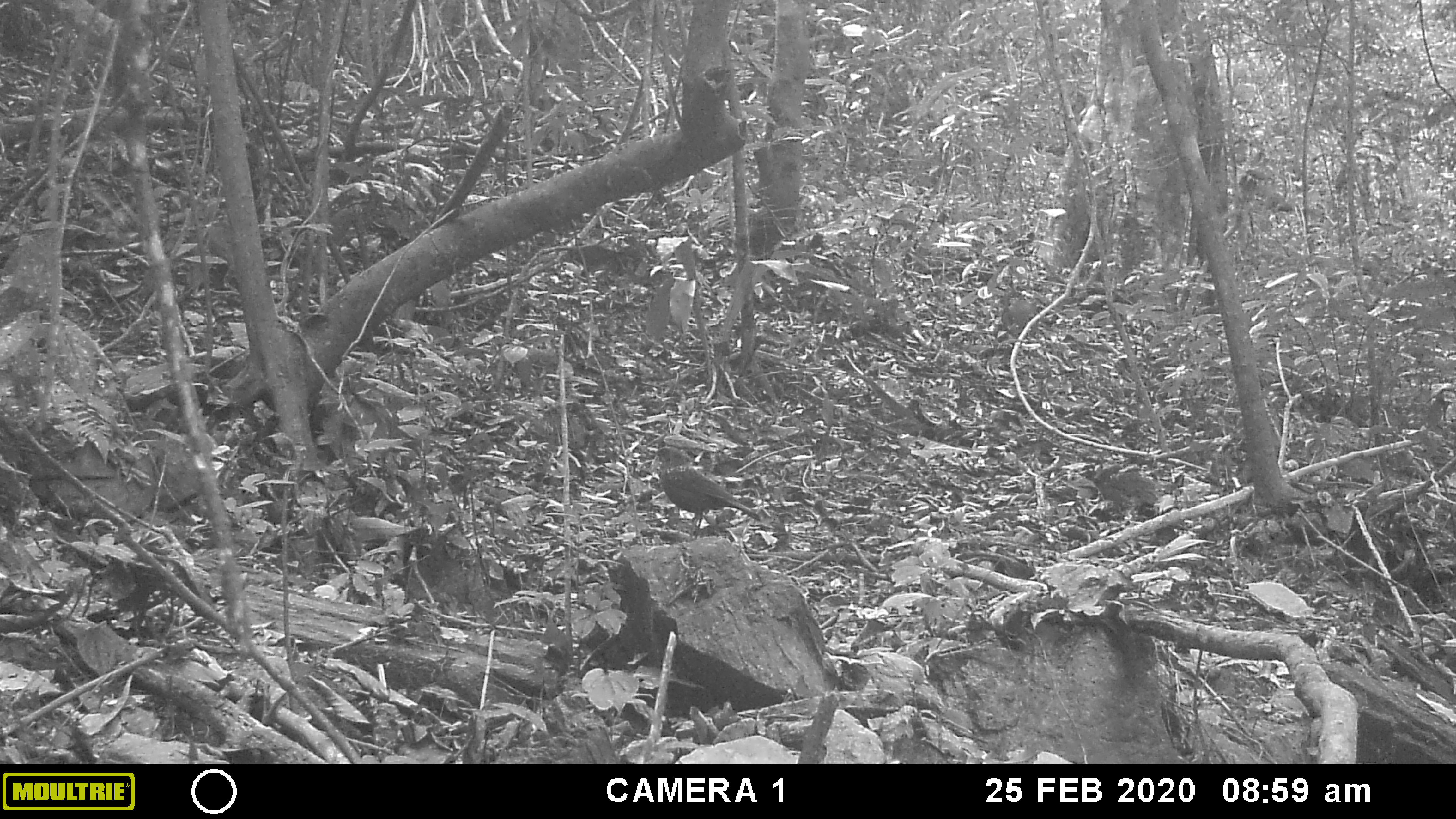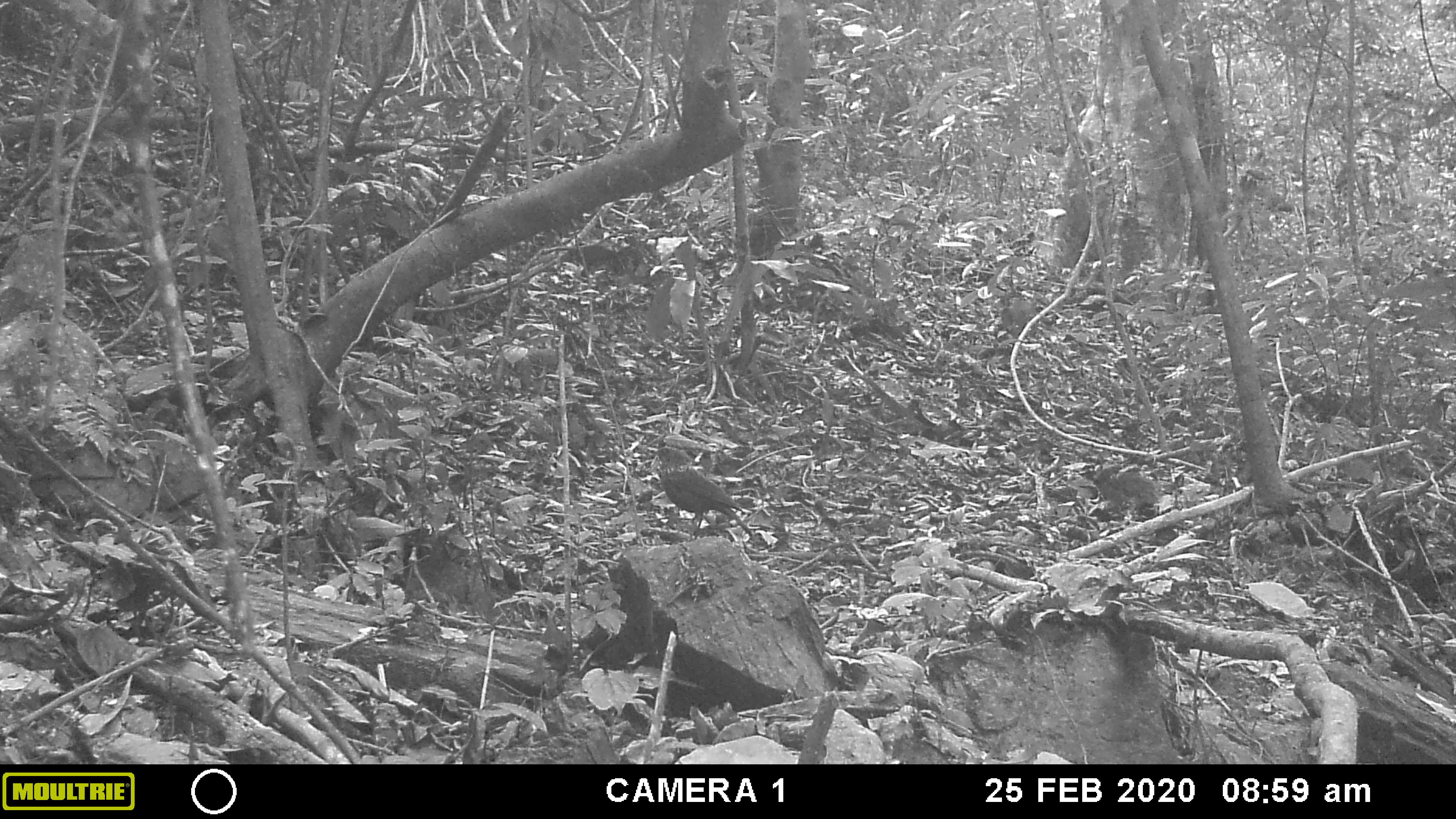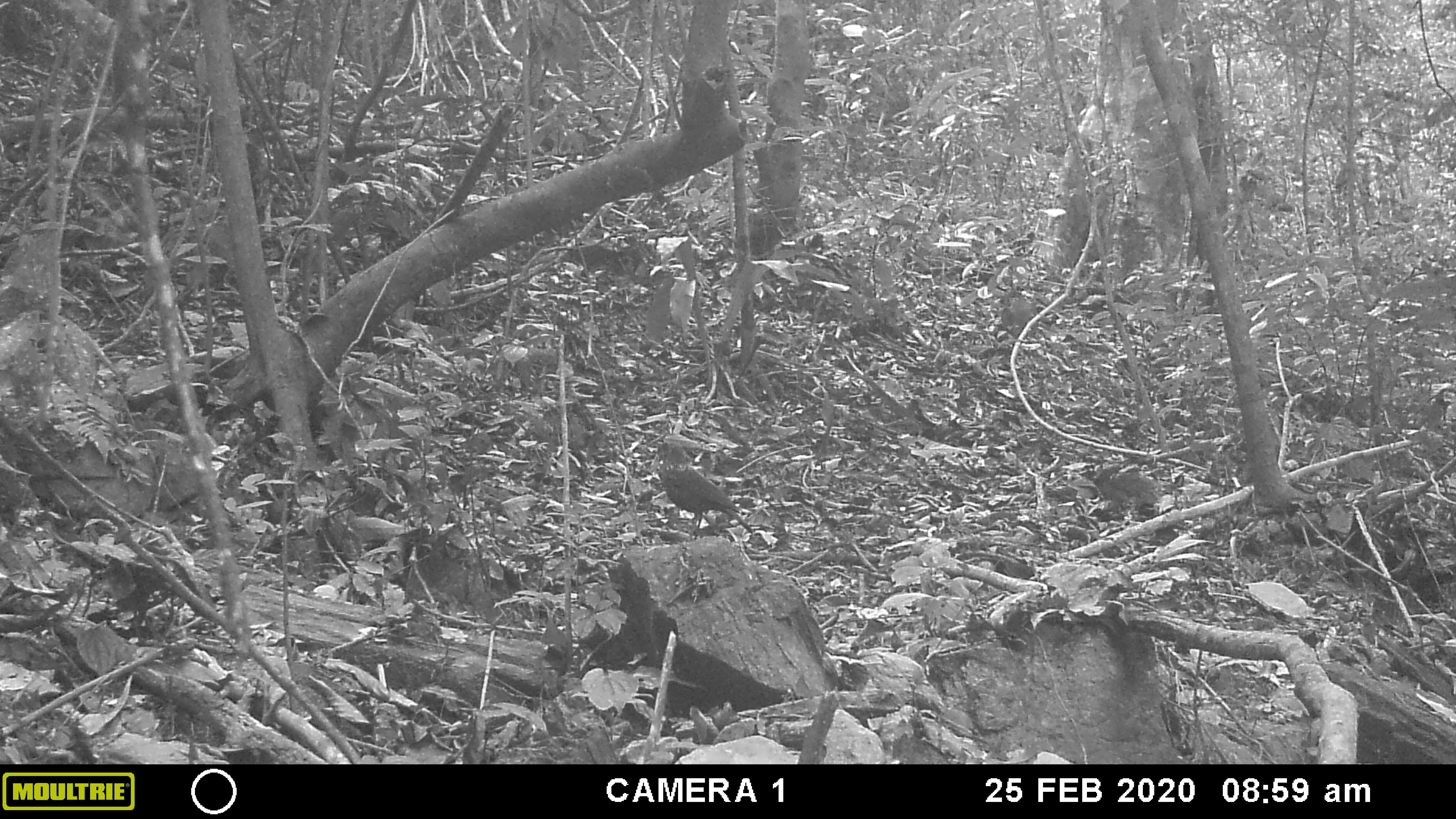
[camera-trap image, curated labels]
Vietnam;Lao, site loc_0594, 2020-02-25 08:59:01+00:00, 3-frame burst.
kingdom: Animalia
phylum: Chordata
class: Aves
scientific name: Aves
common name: bird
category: unidentified bird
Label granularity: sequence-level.